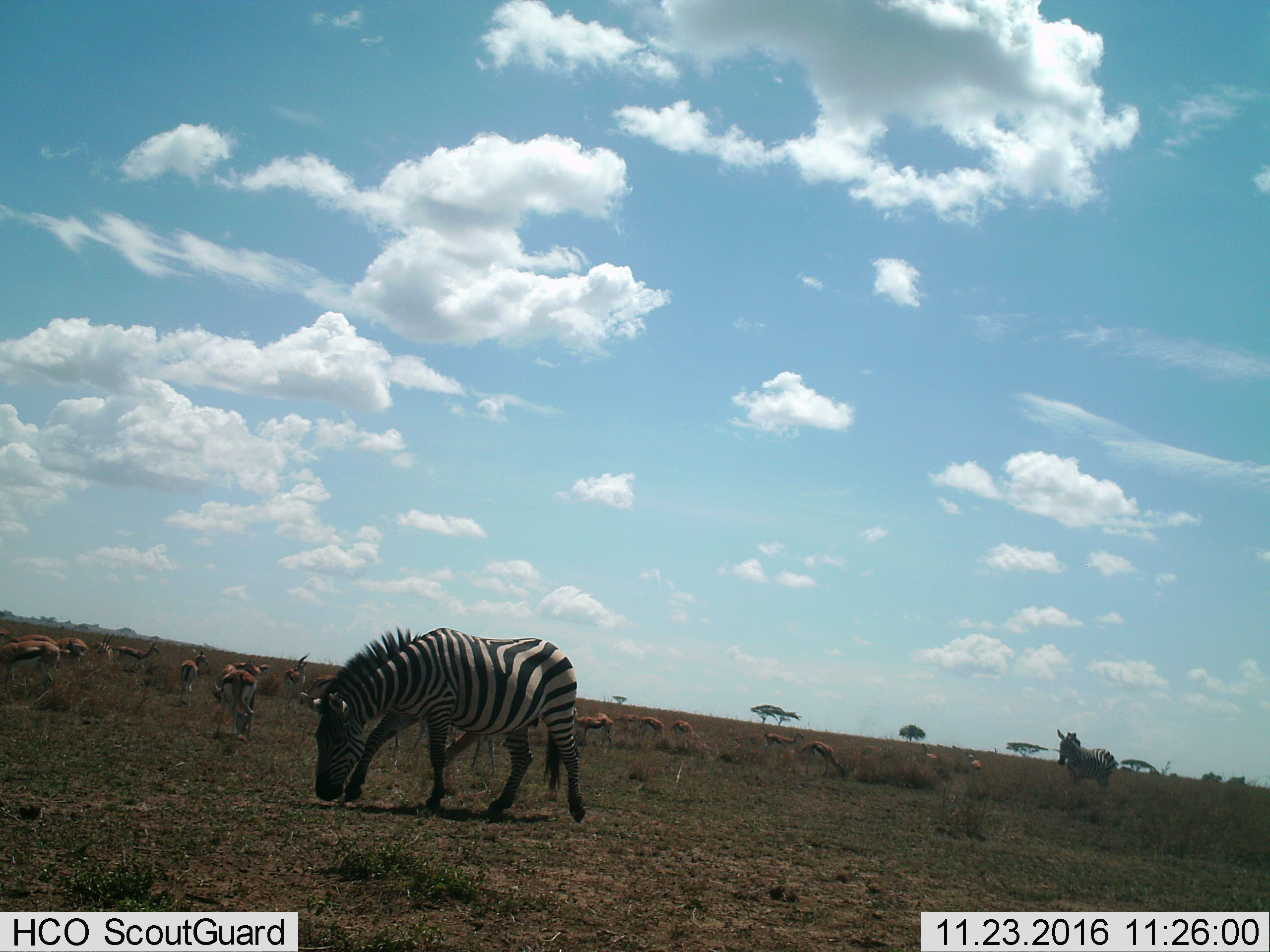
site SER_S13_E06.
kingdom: Animalia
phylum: Chordata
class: Mammalia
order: Artiodactyla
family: Bovidae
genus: Eudorcas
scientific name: Eudorcas thomsonii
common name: thomson's gazelle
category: gazellethomsons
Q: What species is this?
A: Gazellethomsons (thomson's gazelle) (Eudorcas thomsonii).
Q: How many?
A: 11-50.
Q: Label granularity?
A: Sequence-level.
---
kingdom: Animalia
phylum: Chordata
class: Mammalia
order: Perissodactyla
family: Equidae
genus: Equus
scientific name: Equus quagga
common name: plains zebra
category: zebraplains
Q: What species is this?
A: Zebraplains (plains zebra) (Equus quagga).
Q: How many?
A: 2.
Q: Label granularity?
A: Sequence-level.